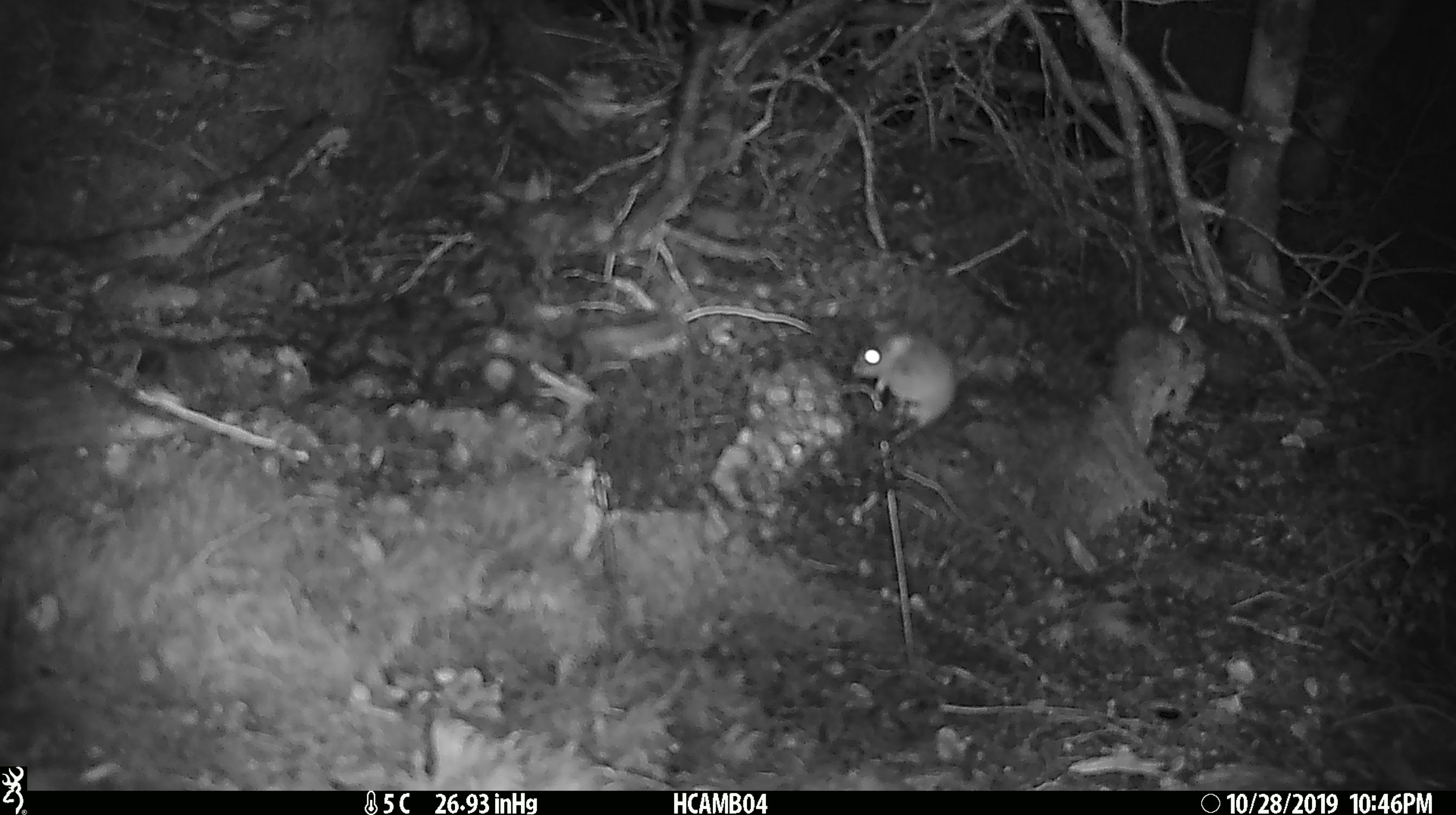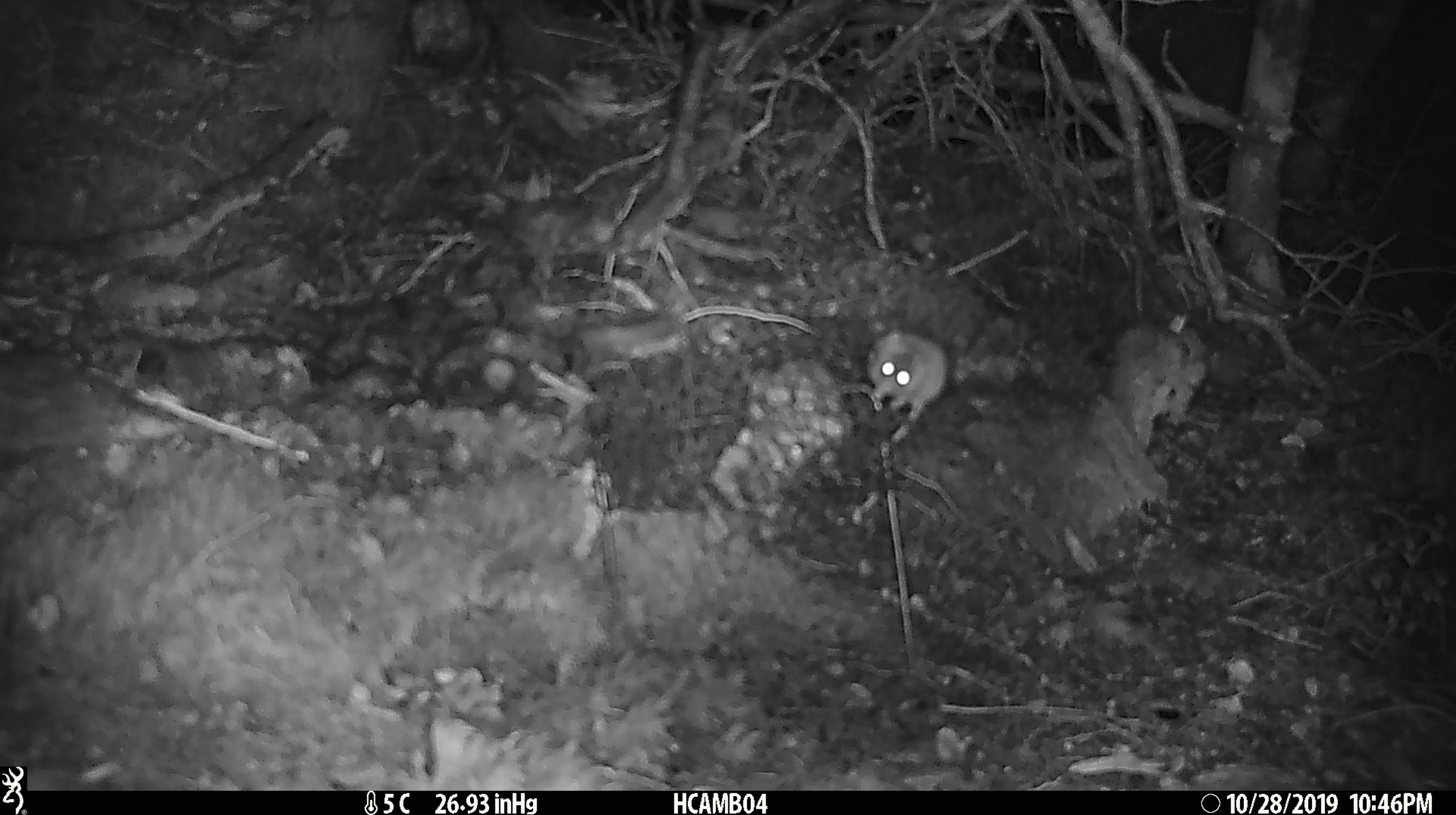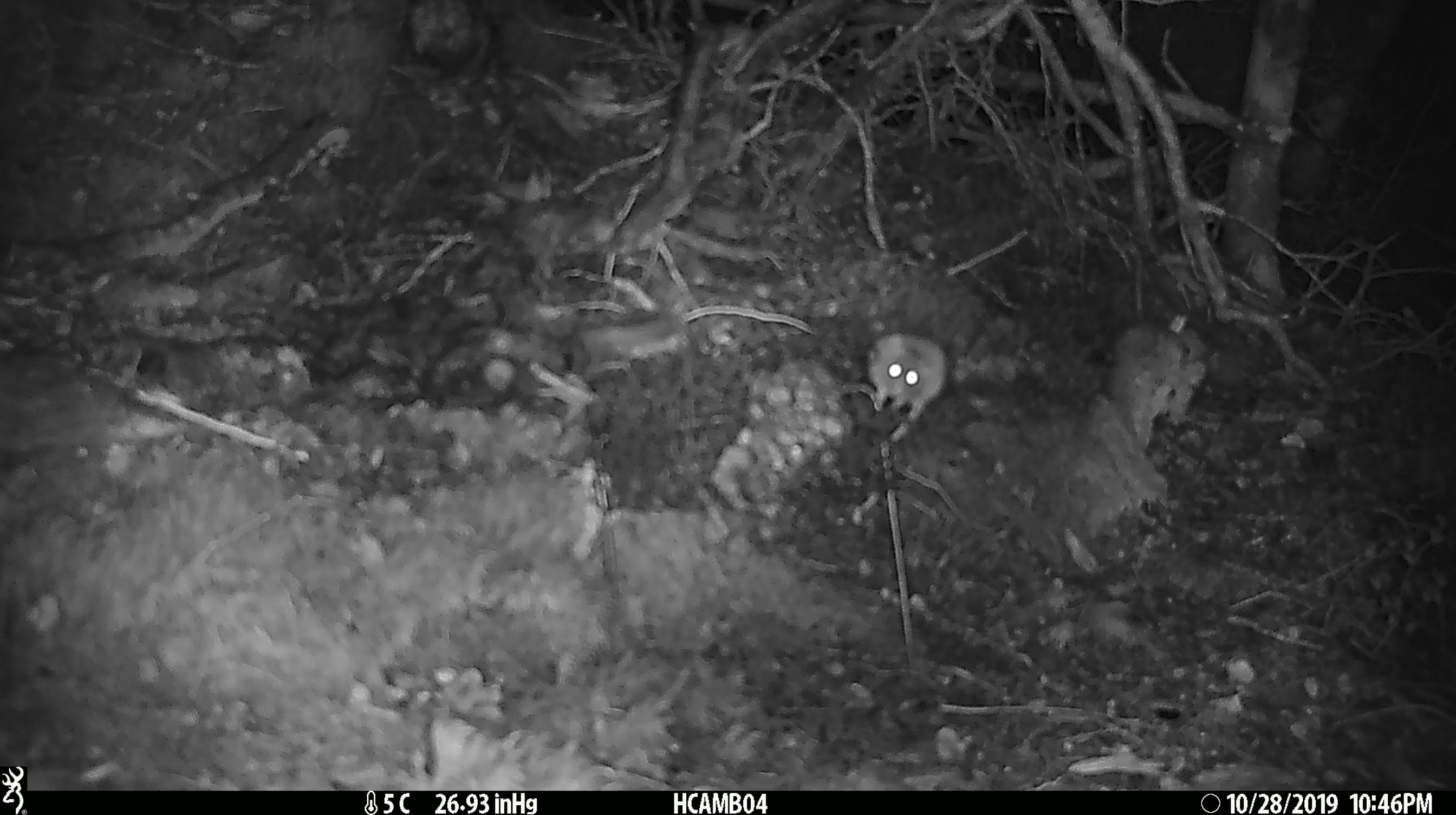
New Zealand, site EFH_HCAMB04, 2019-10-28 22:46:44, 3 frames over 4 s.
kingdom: Animalia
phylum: Chordata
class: Mammalia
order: Rodentia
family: Muridae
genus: Mus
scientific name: Mus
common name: mouse